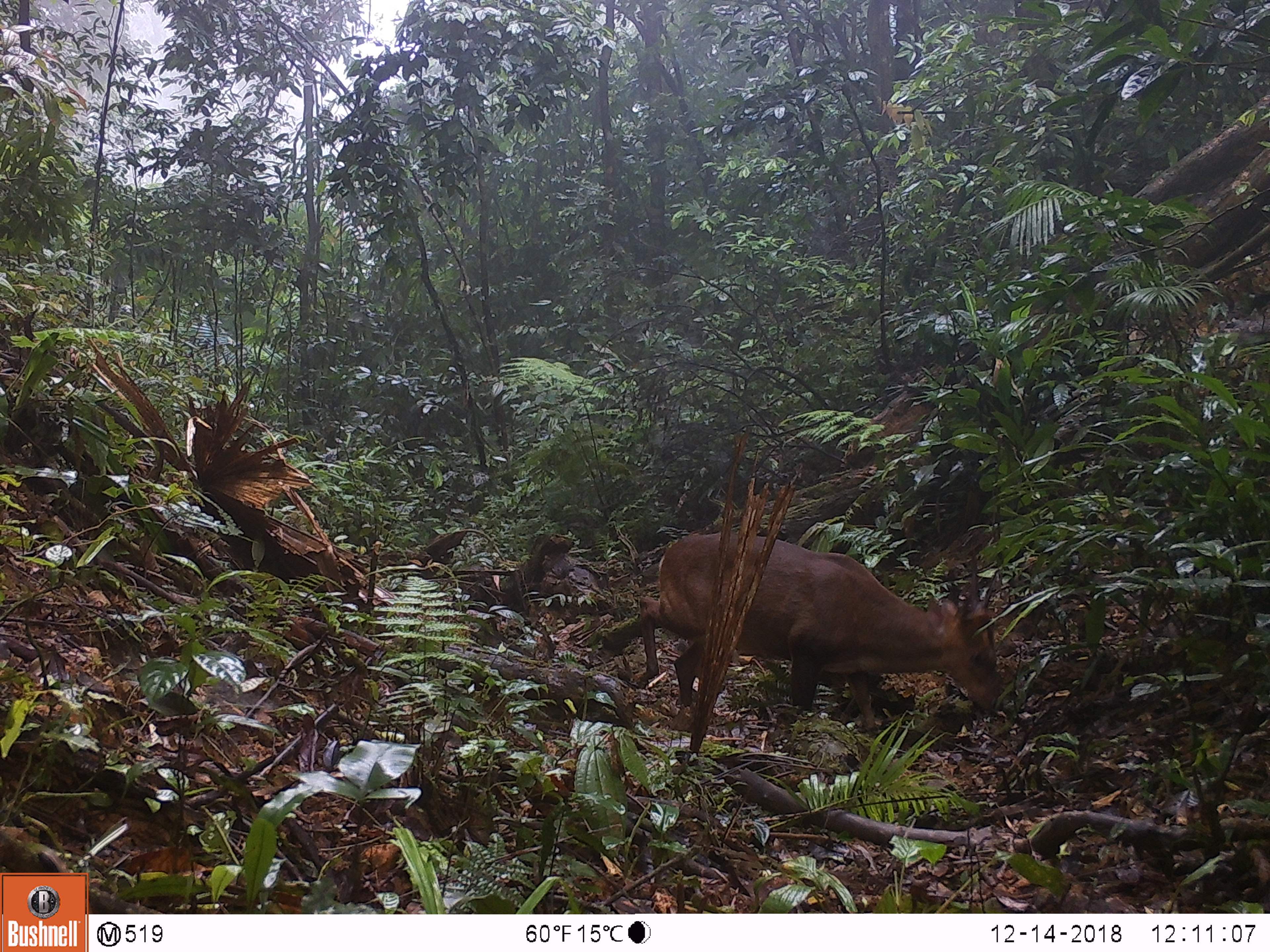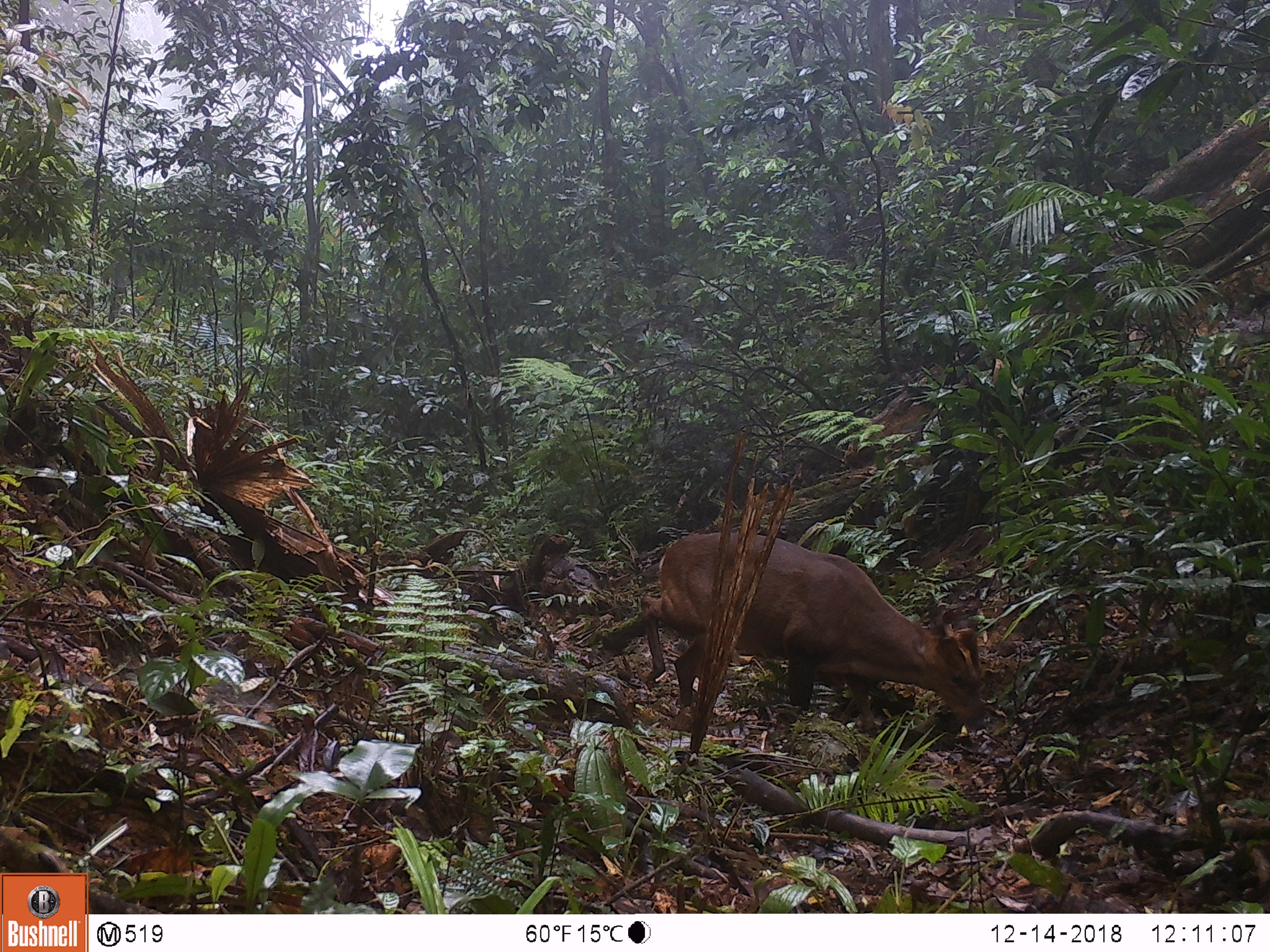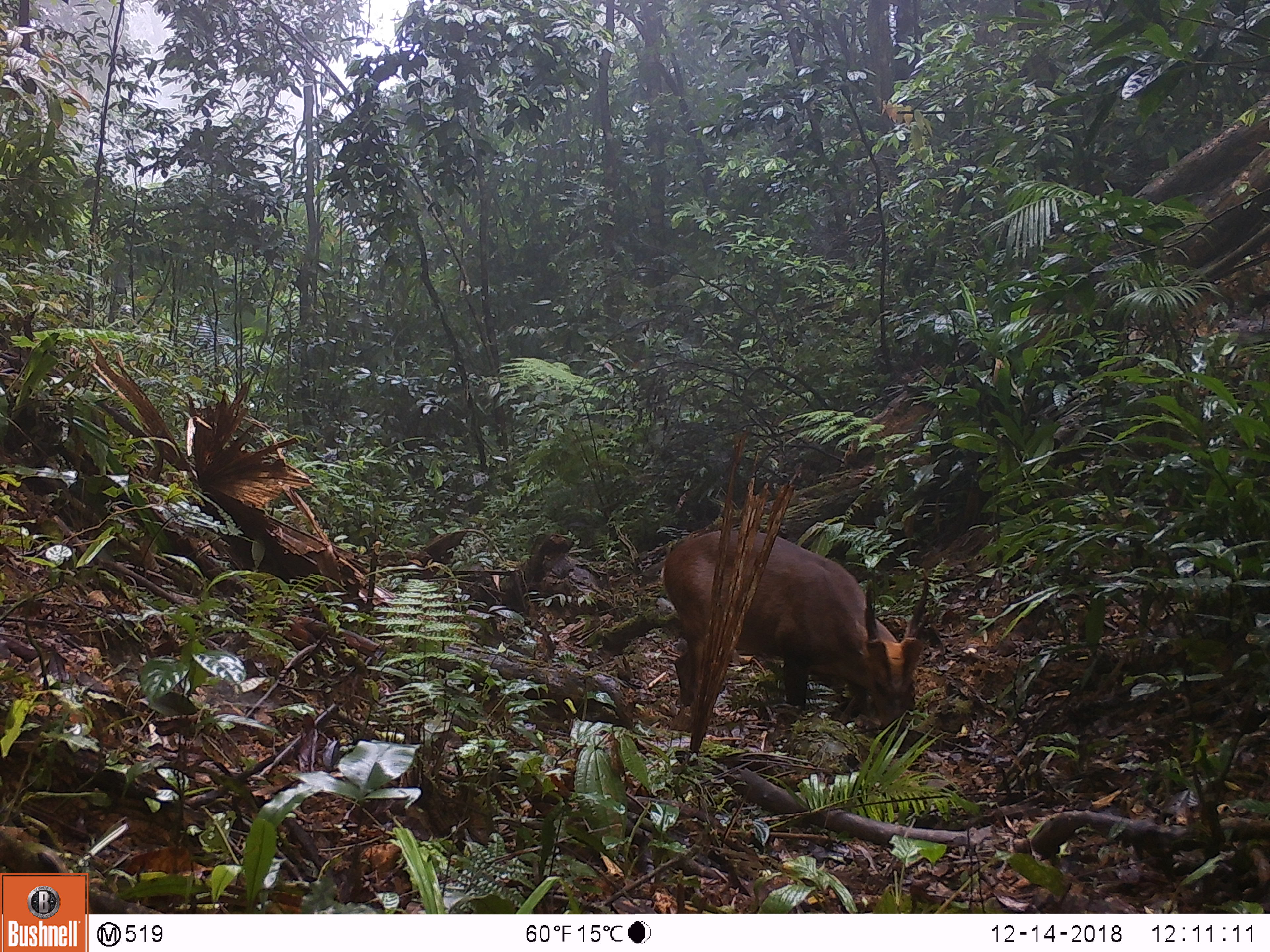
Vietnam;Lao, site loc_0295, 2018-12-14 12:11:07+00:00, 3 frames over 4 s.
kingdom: Animalia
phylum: Chordata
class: Mammalia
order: Artiodactyla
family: Cervidae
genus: Muntiacus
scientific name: Muntiacus vuquangensis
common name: large-antlered muntjac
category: large antlered muntjac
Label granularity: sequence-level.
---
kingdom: Animalia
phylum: Chordata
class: Mammalia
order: Artiodactyla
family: Cervidae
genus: Muntiacus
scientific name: Muntiacus rooseveltorum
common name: roosevelt's muntjac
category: roosevelts muntjac group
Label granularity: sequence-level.